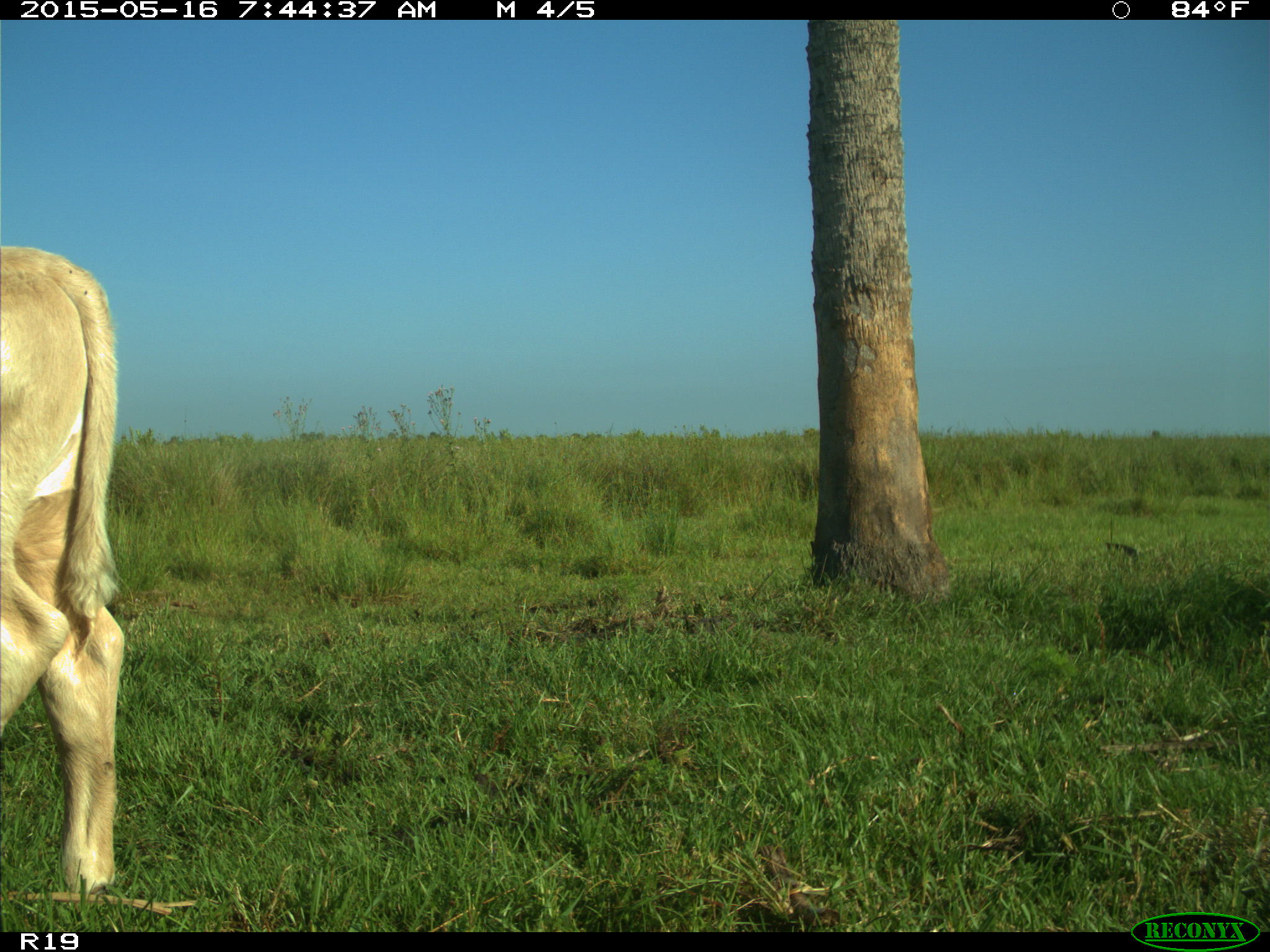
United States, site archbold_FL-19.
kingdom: Animalia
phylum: Chordata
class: Mammalia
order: Artiodactyla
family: Bovidae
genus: Bos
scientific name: Bos taurus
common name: domestic cow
Bos taurus (domestic cow).